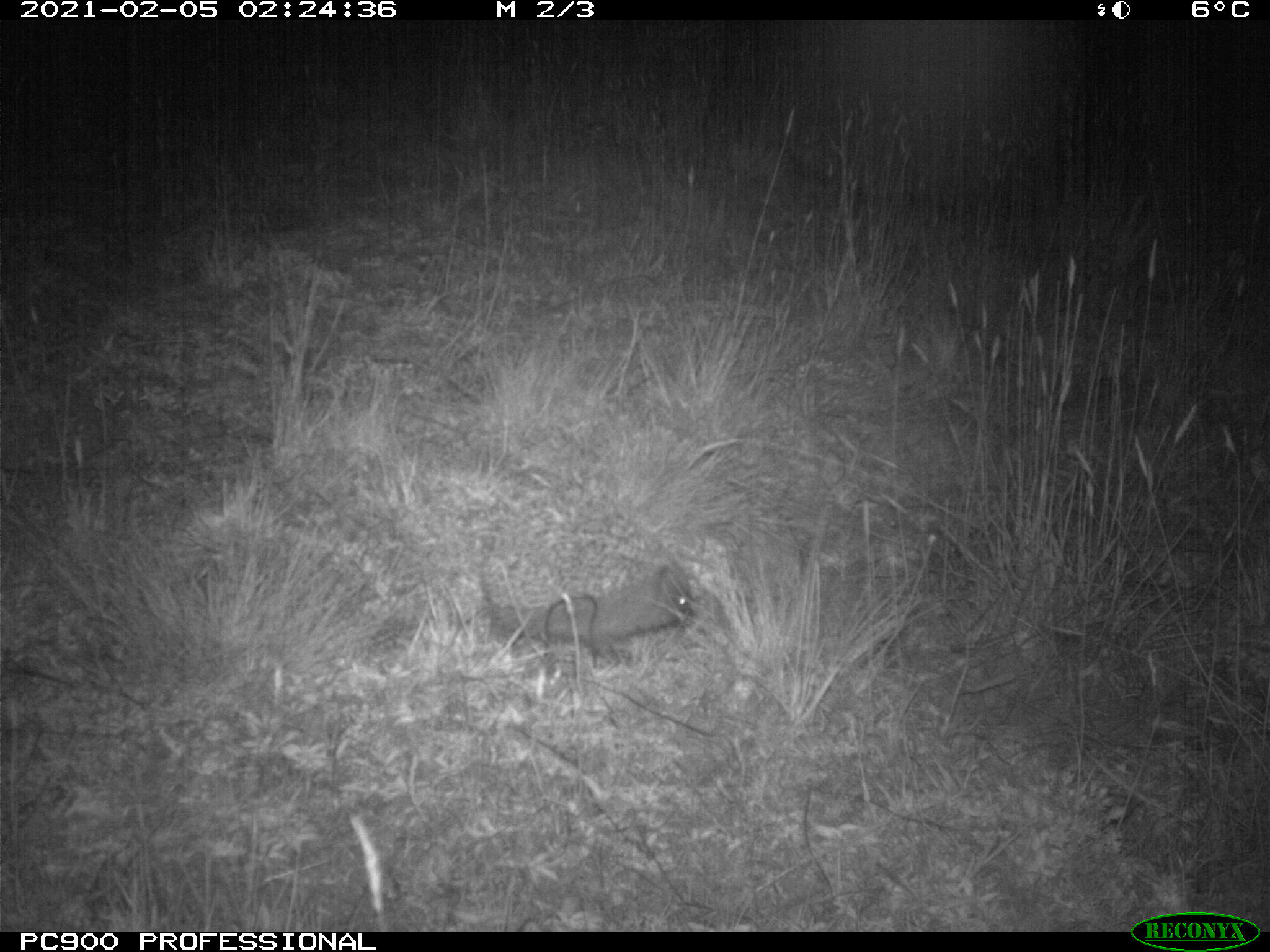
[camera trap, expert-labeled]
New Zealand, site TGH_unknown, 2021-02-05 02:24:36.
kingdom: Animalia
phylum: Chordata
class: Mammalia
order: Eulipotyphla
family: Erinaceidae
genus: Erinaceus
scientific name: Erinaceus europaeus europaeus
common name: european hedgehog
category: hedgehog